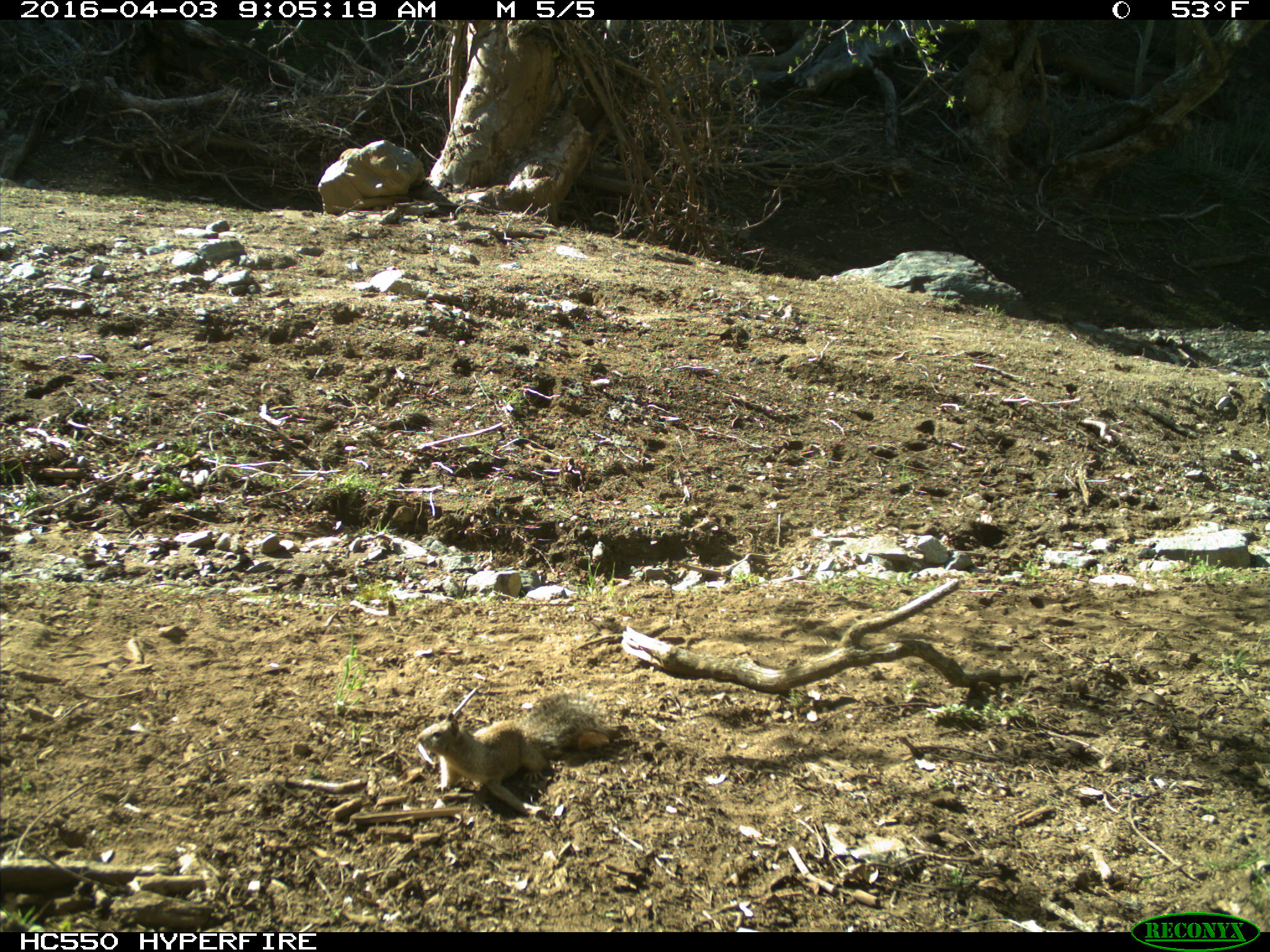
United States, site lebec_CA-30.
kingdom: Animalia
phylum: Chordata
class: Mammalia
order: Rodentia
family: Sciuridae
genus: Otospermophilus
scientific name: Otospermophilus beecheyi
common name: california ground squirrel